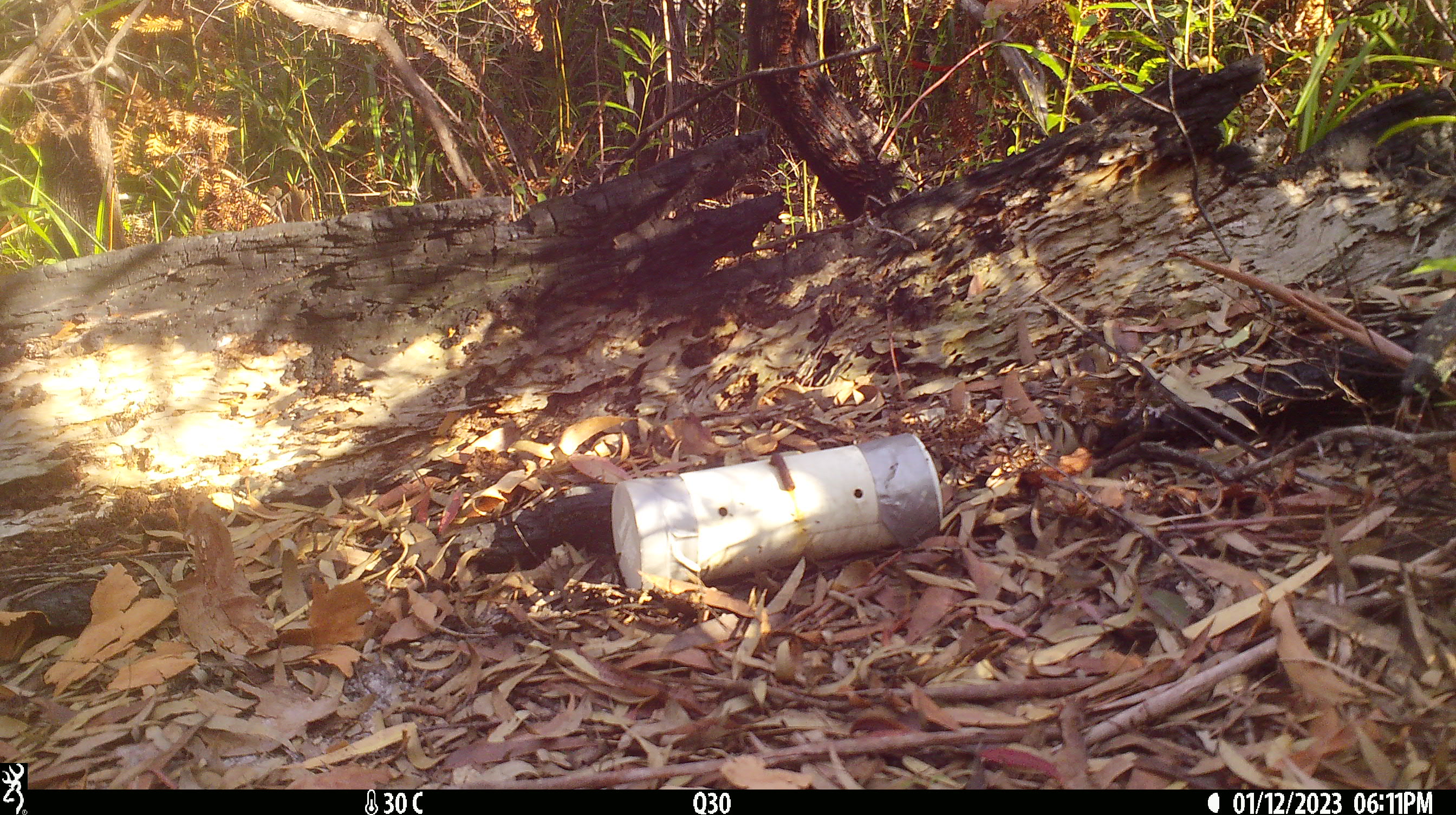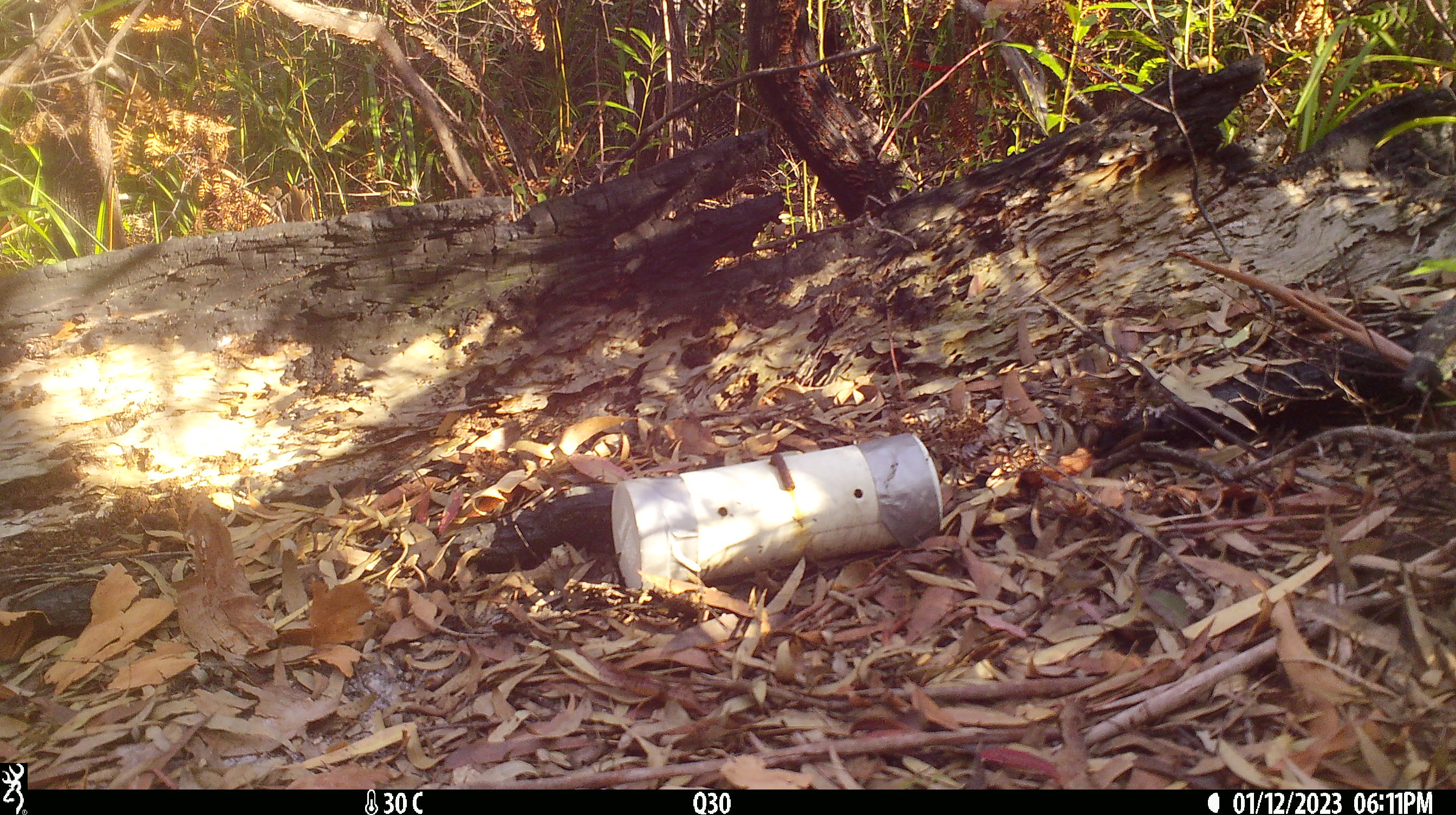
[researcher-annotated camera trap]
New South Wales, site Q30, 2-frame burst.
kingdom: Animalia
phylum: Chordata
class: Reptilia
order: Squamata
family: Varanidae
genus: Varanus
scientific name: Varanus varius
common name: lace monitor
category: goanna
Goanna (lace monitor) (Varanus varius).